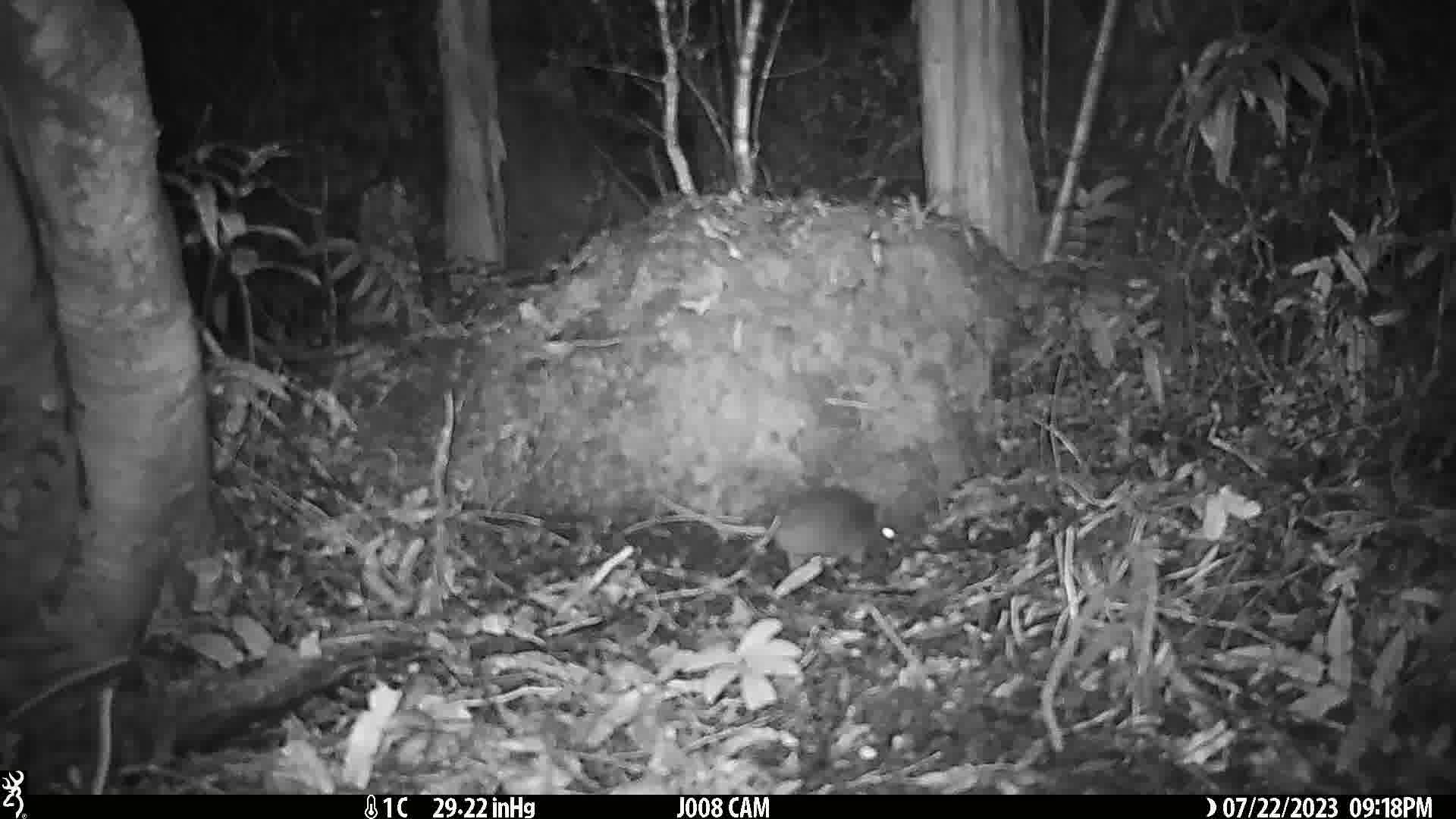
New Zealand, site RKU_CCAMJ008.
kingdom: Animalia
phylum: Chordata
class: Mammalia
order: Rodentia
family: Muridae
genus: Rattus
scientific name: Rattus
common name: rat